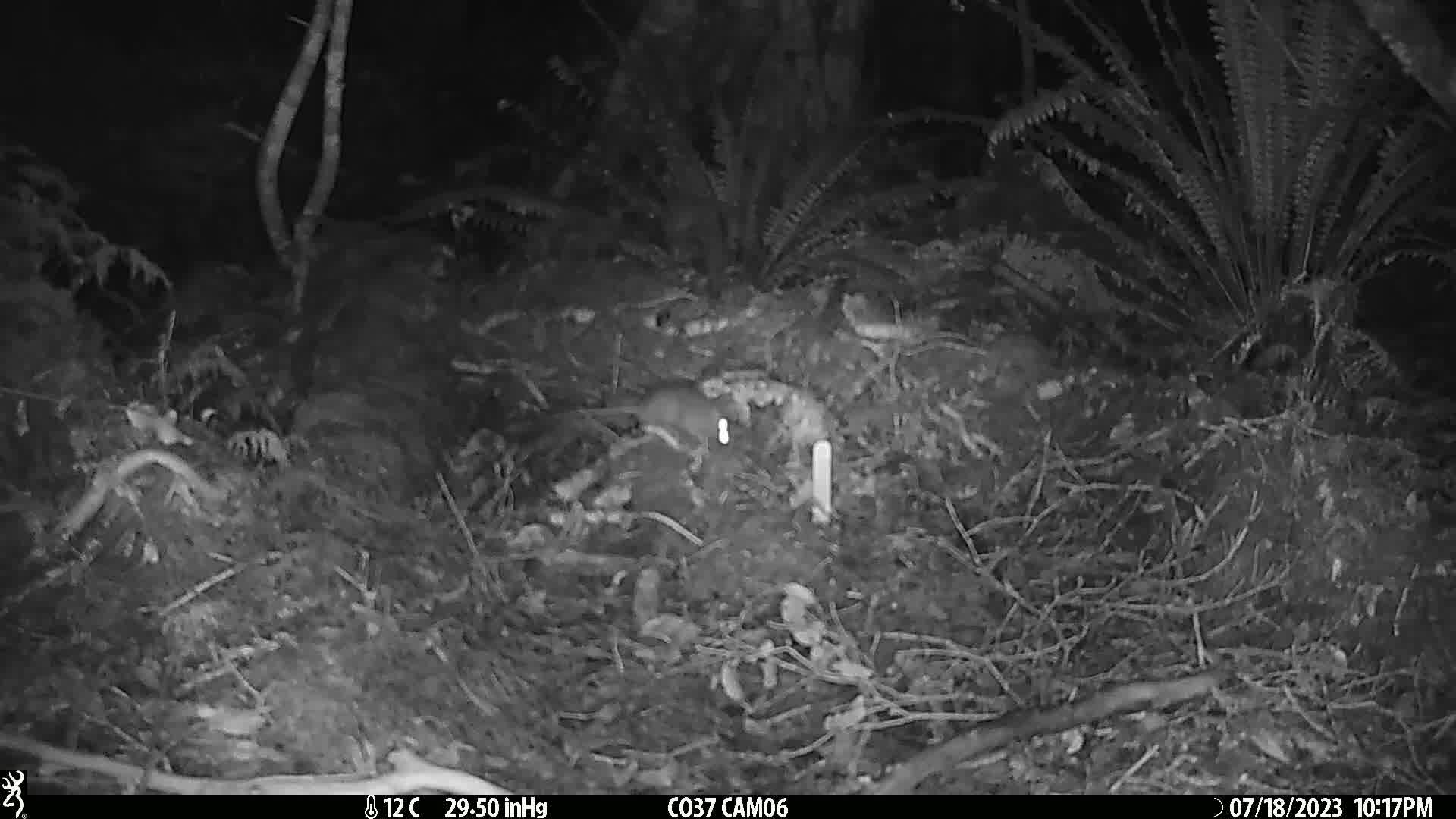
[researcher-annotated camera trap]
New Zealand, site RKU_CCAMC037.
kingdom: Animalia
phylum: Chordata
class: Mammalia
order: Rodentia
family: Muridae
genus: Rattus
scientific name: Rattus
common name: rat